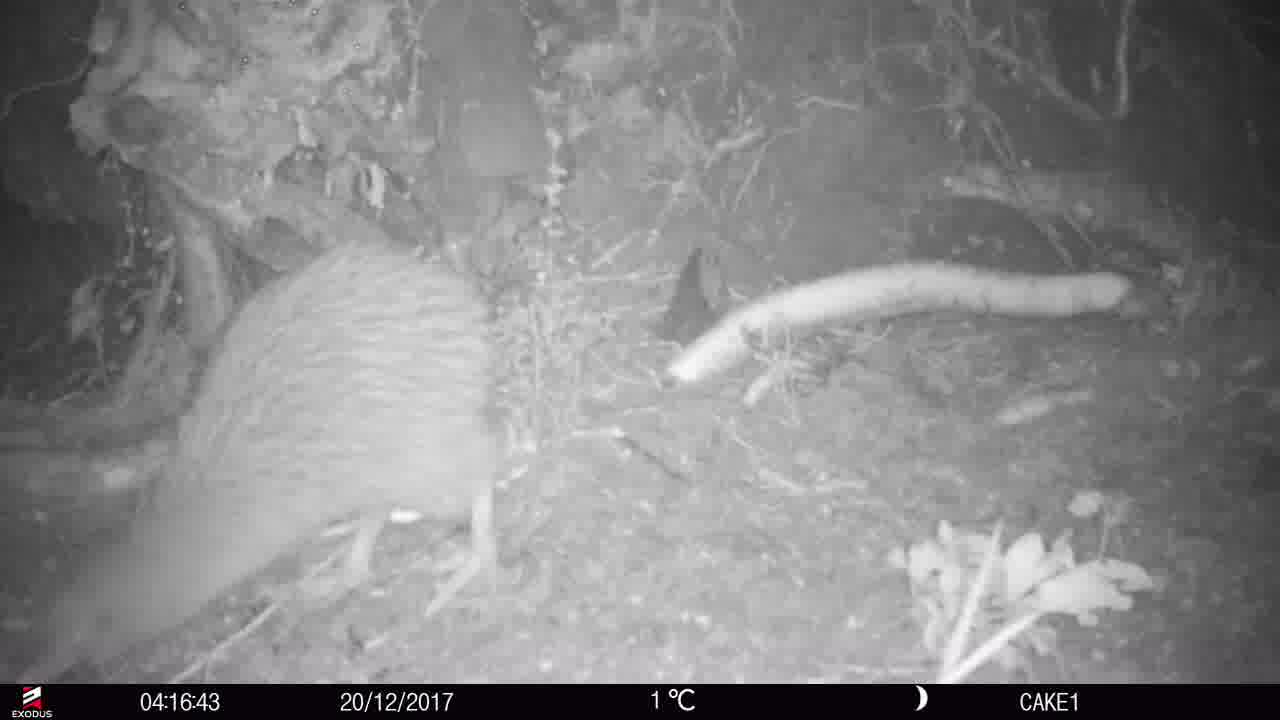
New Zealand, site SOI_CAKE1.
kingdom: Animalia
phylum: Chordata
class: Aves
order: Apterygiformes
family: Apterygidae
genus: Apteryx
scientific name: Apteryx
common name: kiwi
Kiwi (Apteryx).